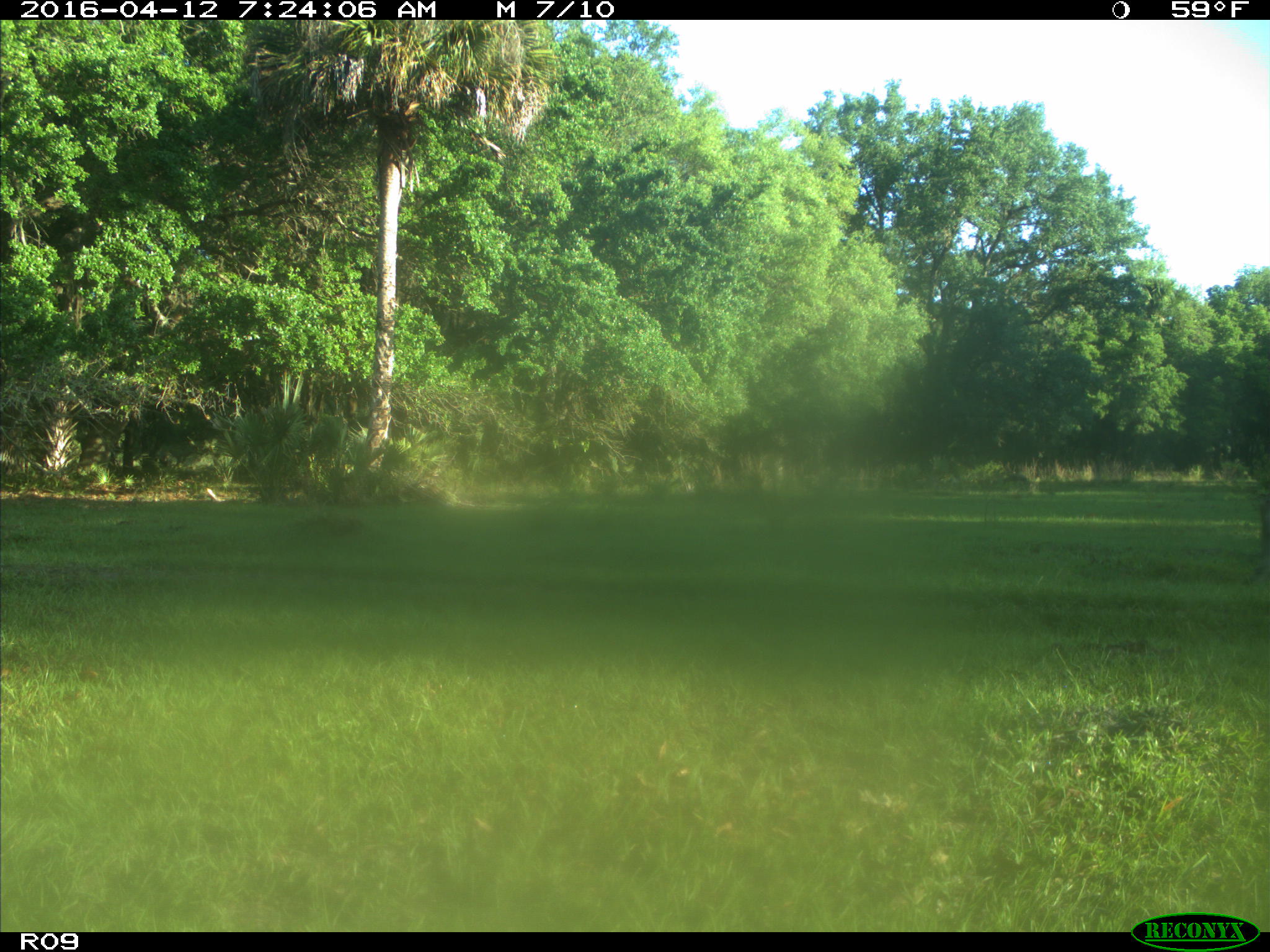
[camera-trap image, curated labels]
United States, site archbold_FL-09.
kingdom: Animalia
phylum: Chordata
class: Mammalia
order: Artiodactyla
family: Bovidae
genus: Bos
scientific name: Bos taurus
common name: domestic cow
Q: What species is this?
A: Bos taurus (domestic cow).